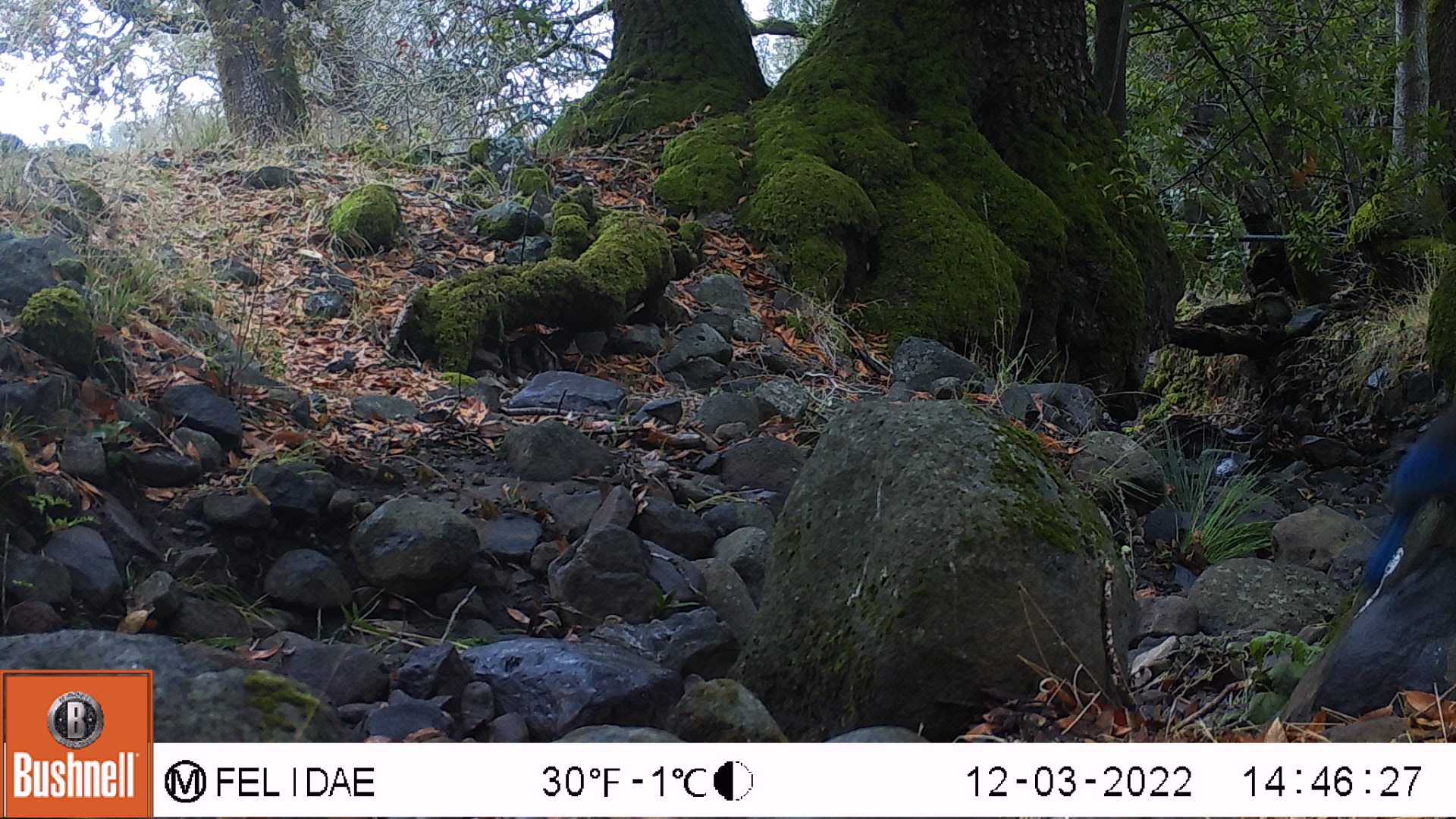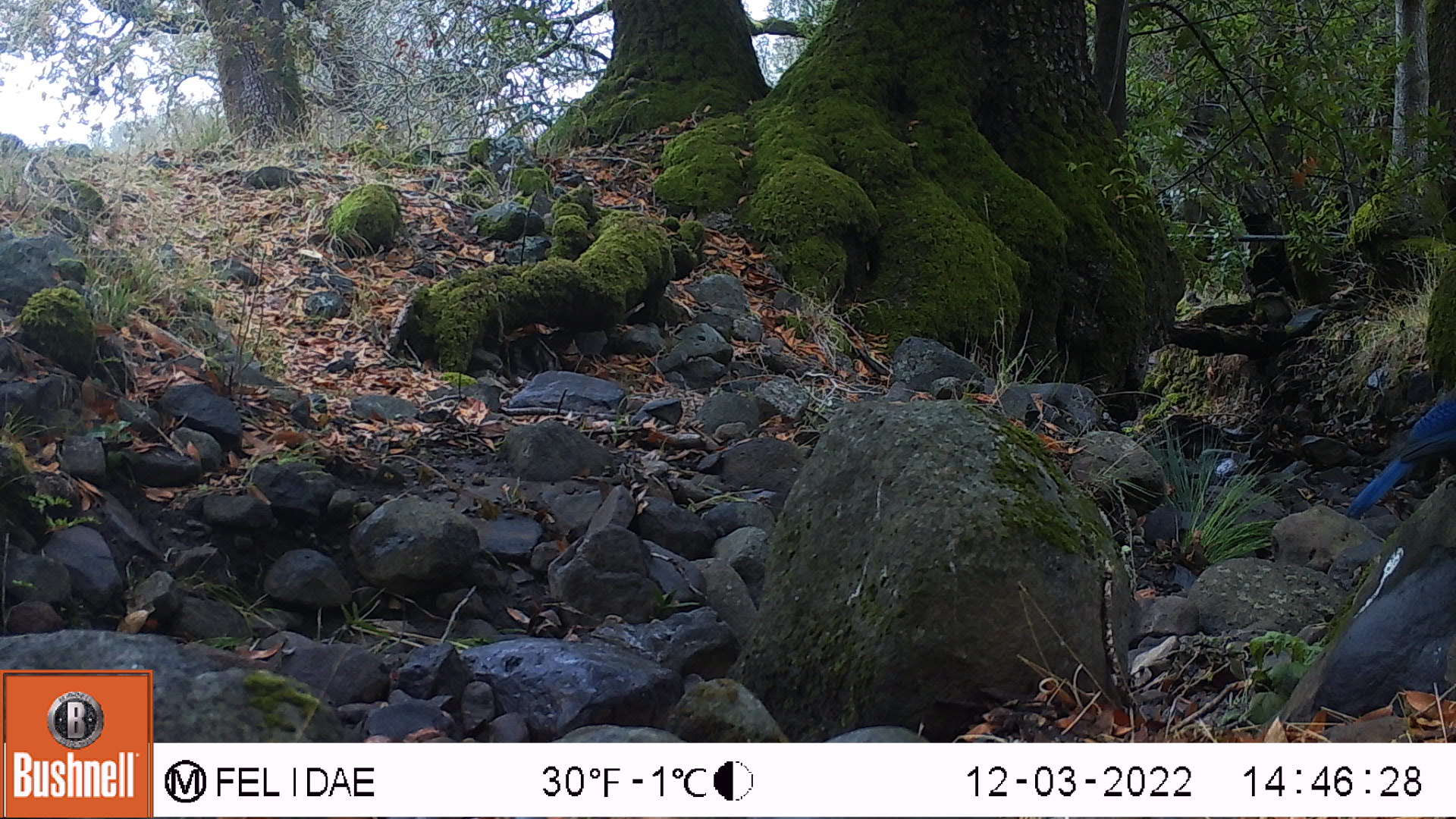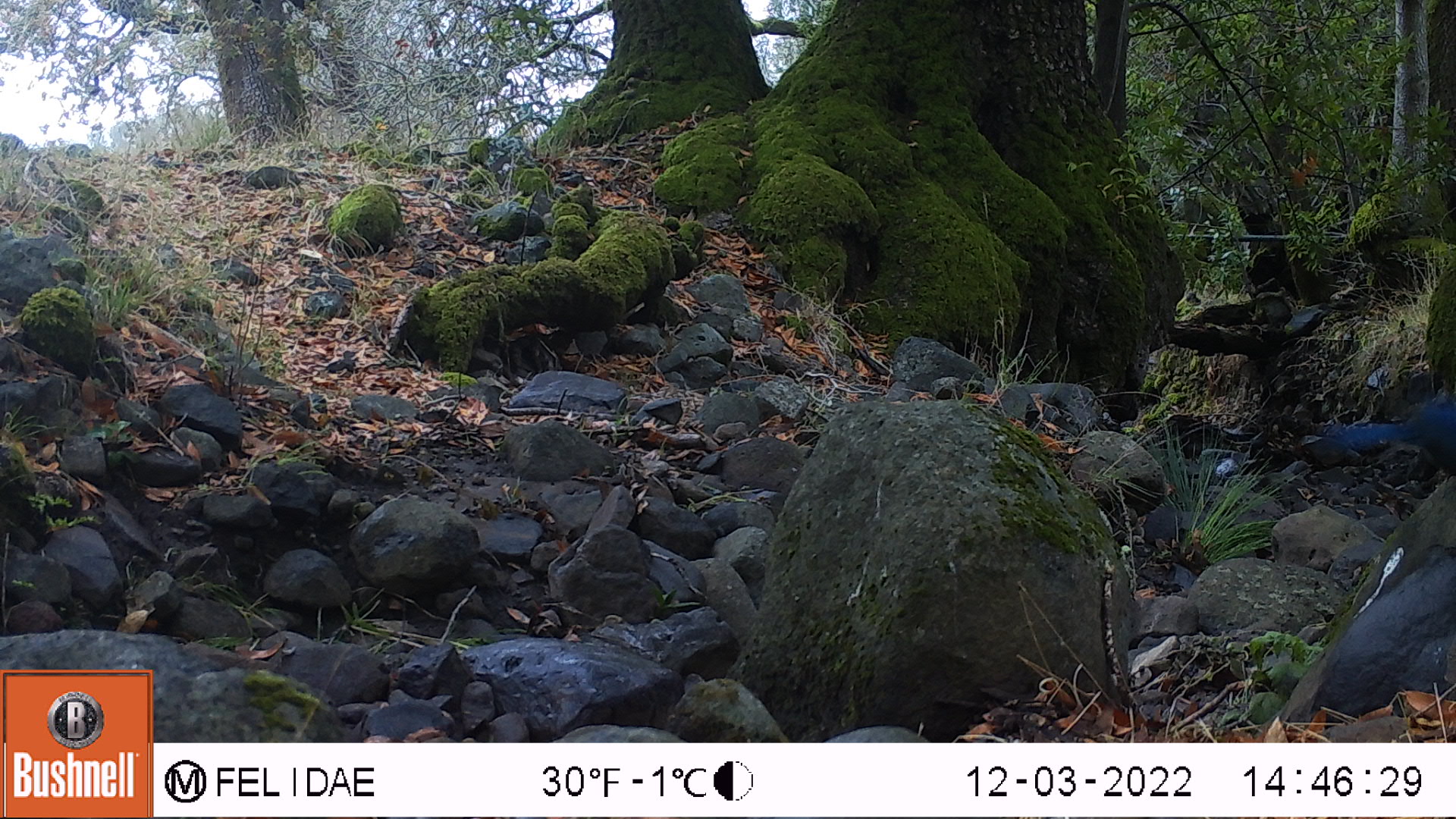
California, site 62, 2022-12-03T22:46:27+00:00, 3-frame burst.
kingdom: Animalia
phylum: Chordata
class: Aves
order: Passeriformes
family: Corvidae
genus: Cyanocitta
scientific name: Cyanocitta stelleri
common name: steller's jay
Steller's jay (Cyanocitta stelleri).